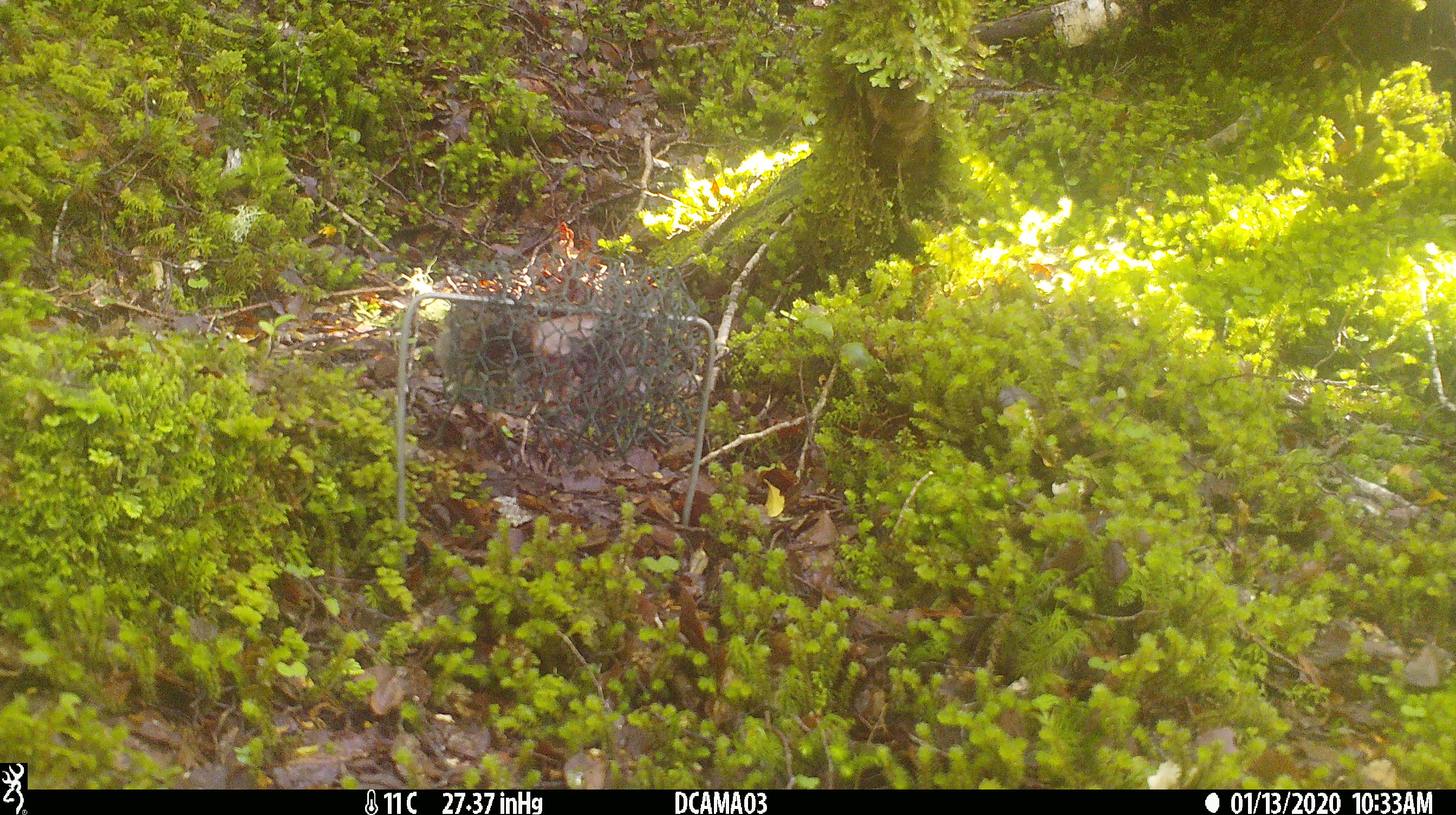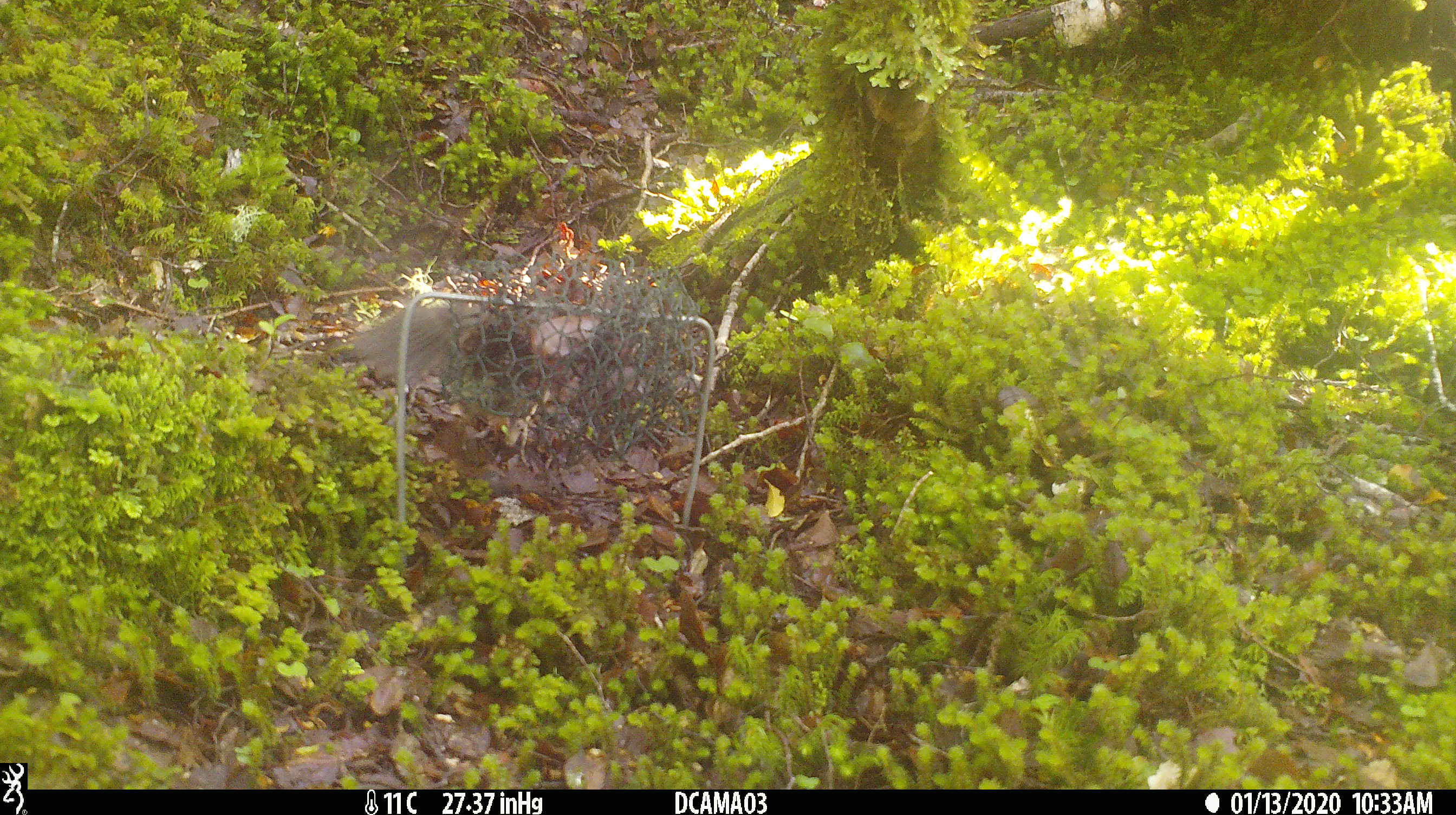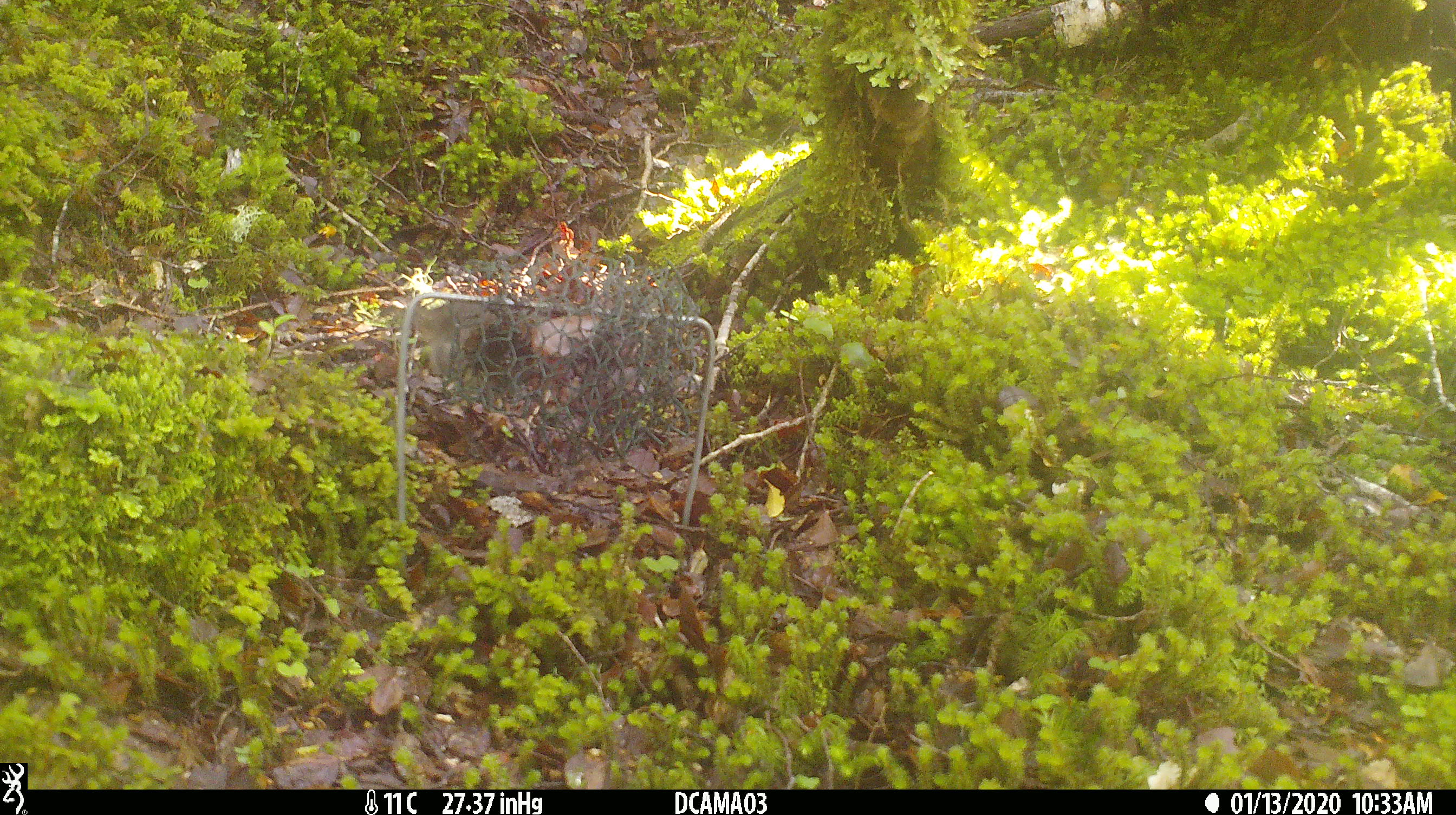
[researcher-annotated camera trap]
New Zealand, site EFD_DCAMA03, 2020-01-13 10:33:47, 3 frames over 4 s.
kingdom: Animalia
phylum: Chordata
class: Aves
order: Passeriformes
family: Petroicidae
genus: Petroica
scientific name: Petroica australis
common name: new zealand robin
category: robin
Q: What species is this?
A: Robin (new zealand robin) (Petroica australis).